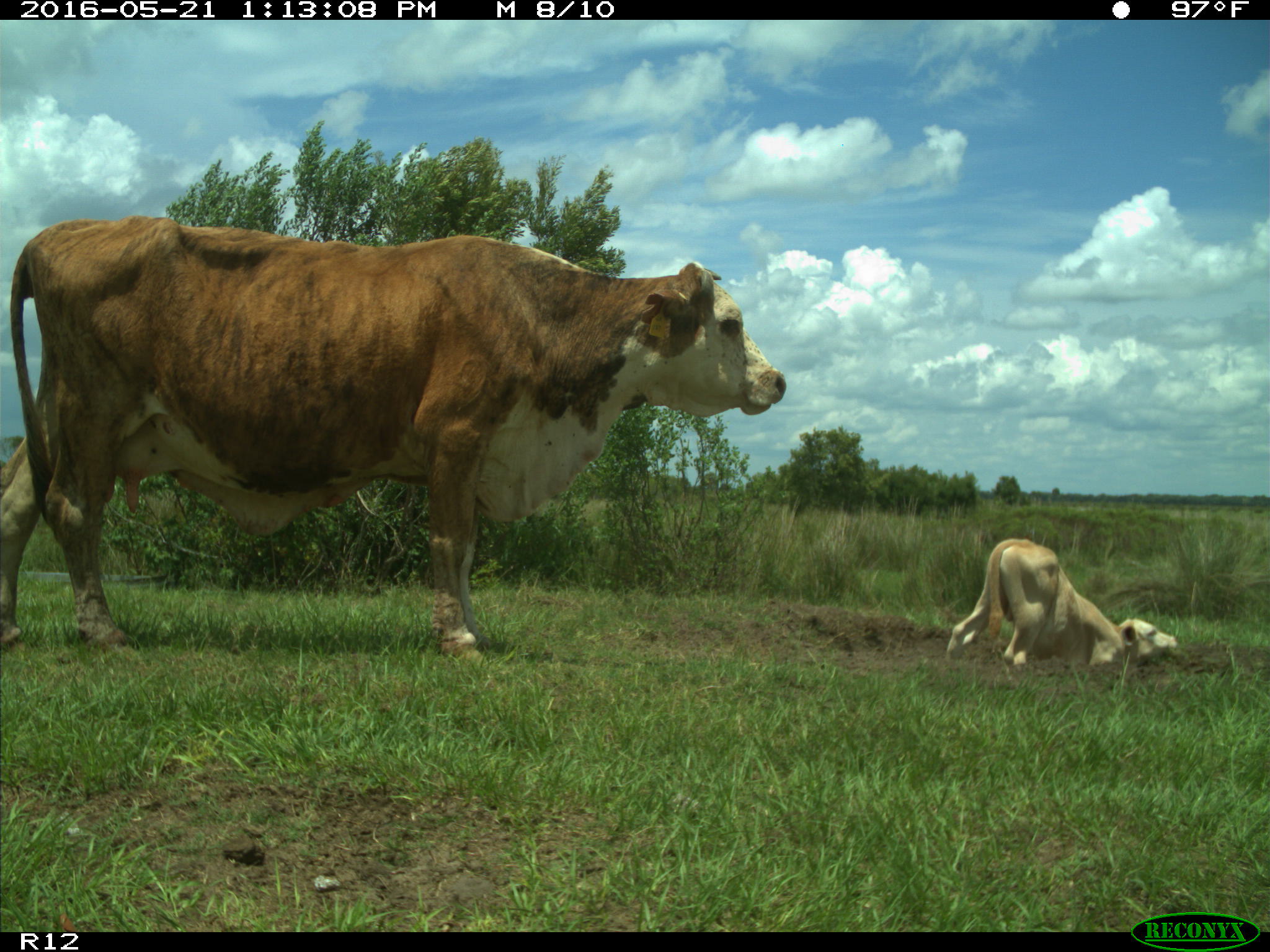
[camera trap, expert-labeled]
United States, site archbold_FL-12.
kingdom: Animalia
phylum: Chordata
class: Mammalia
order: Artiodactyla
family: Bovidae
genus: Bos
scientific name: Bos taurus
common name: domestic cow